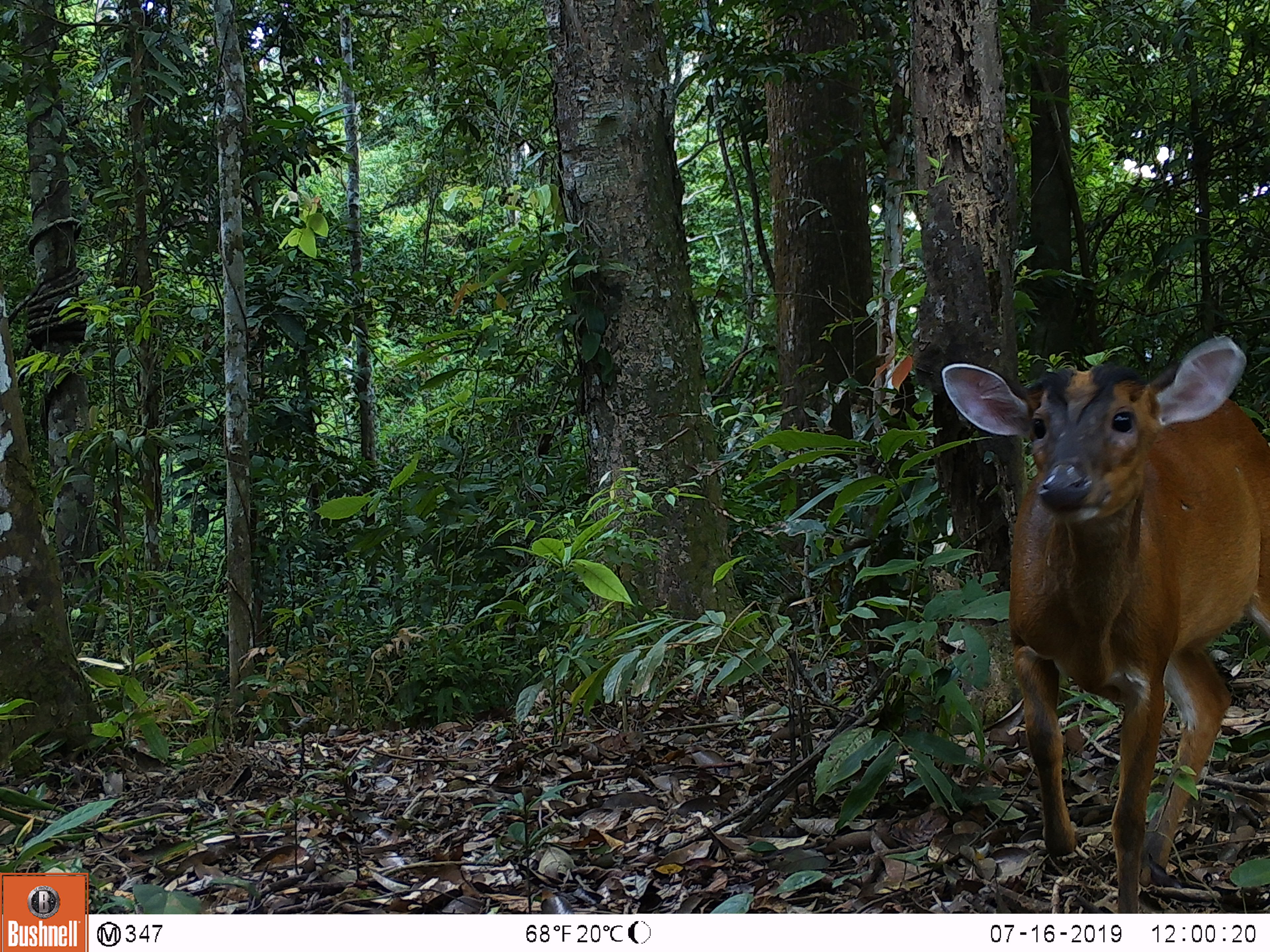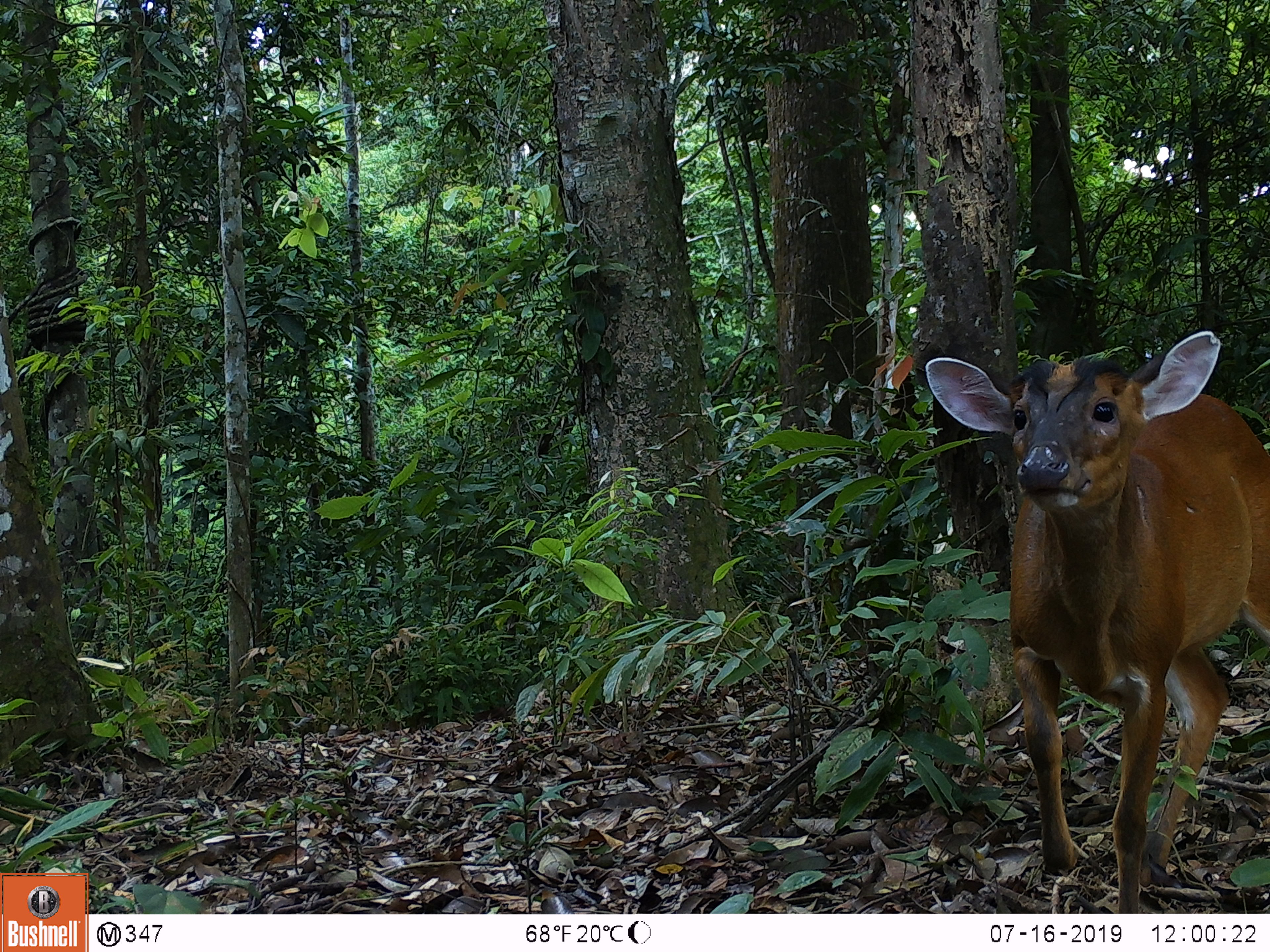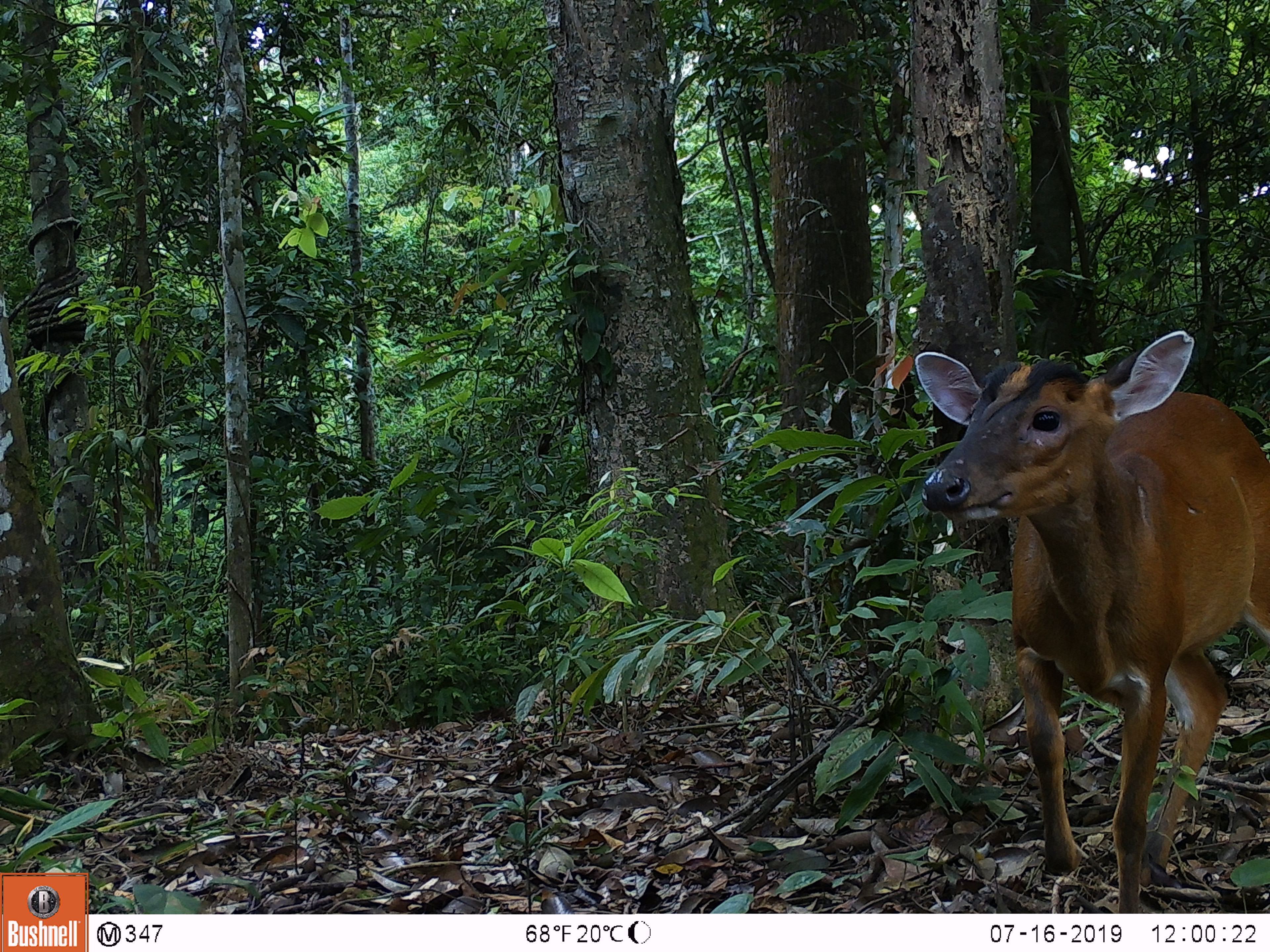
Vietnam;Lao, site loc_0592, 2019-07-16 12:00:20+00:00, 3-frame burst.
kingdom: Animalia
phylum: Chordata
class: Mammalia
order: Artiodactyla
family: Cervidae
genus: Muntiacus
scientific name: Muntiacus muntjak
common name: red muntjac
Red muntjac (Muntiacus muntjak). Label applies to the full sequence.